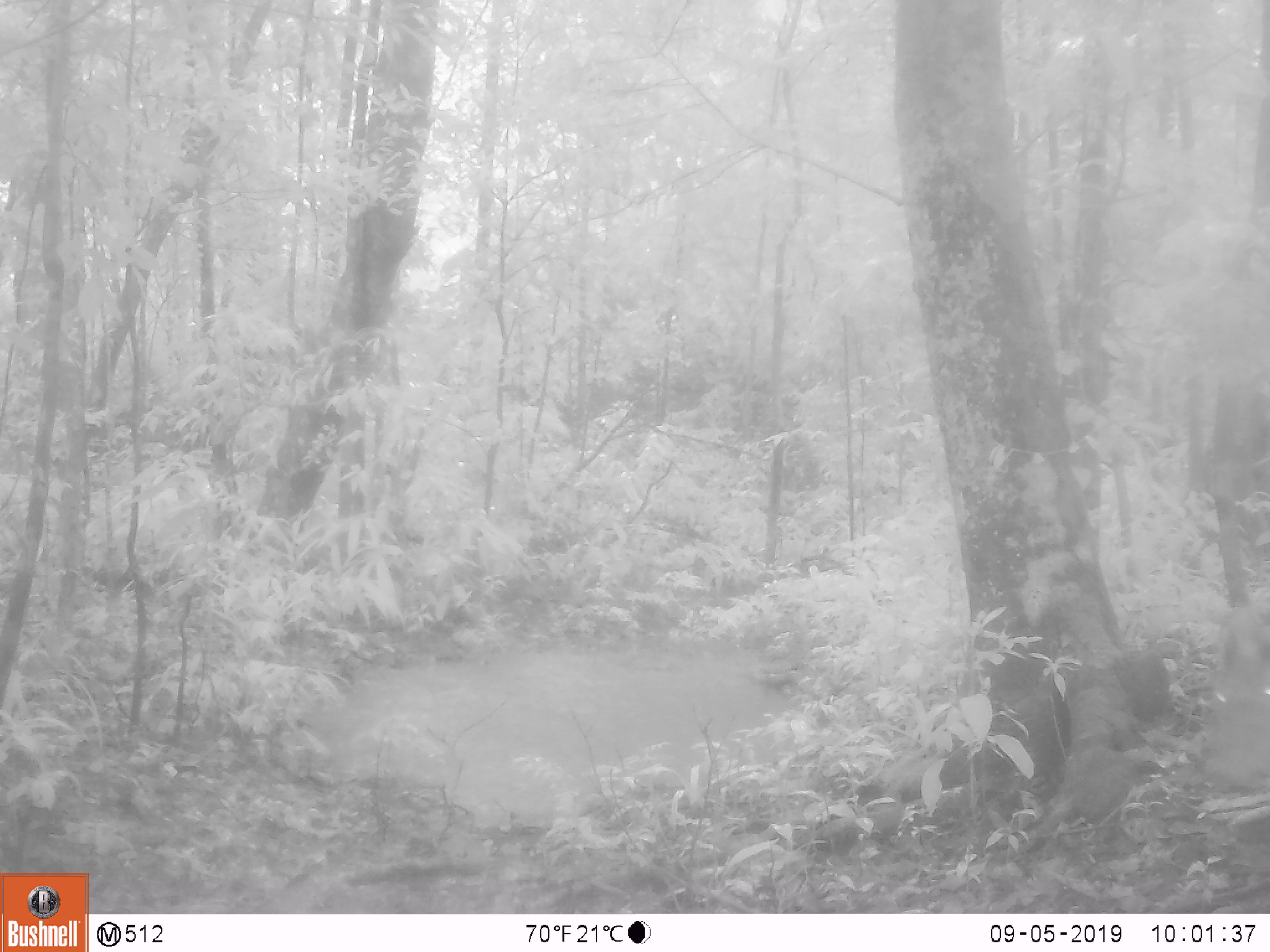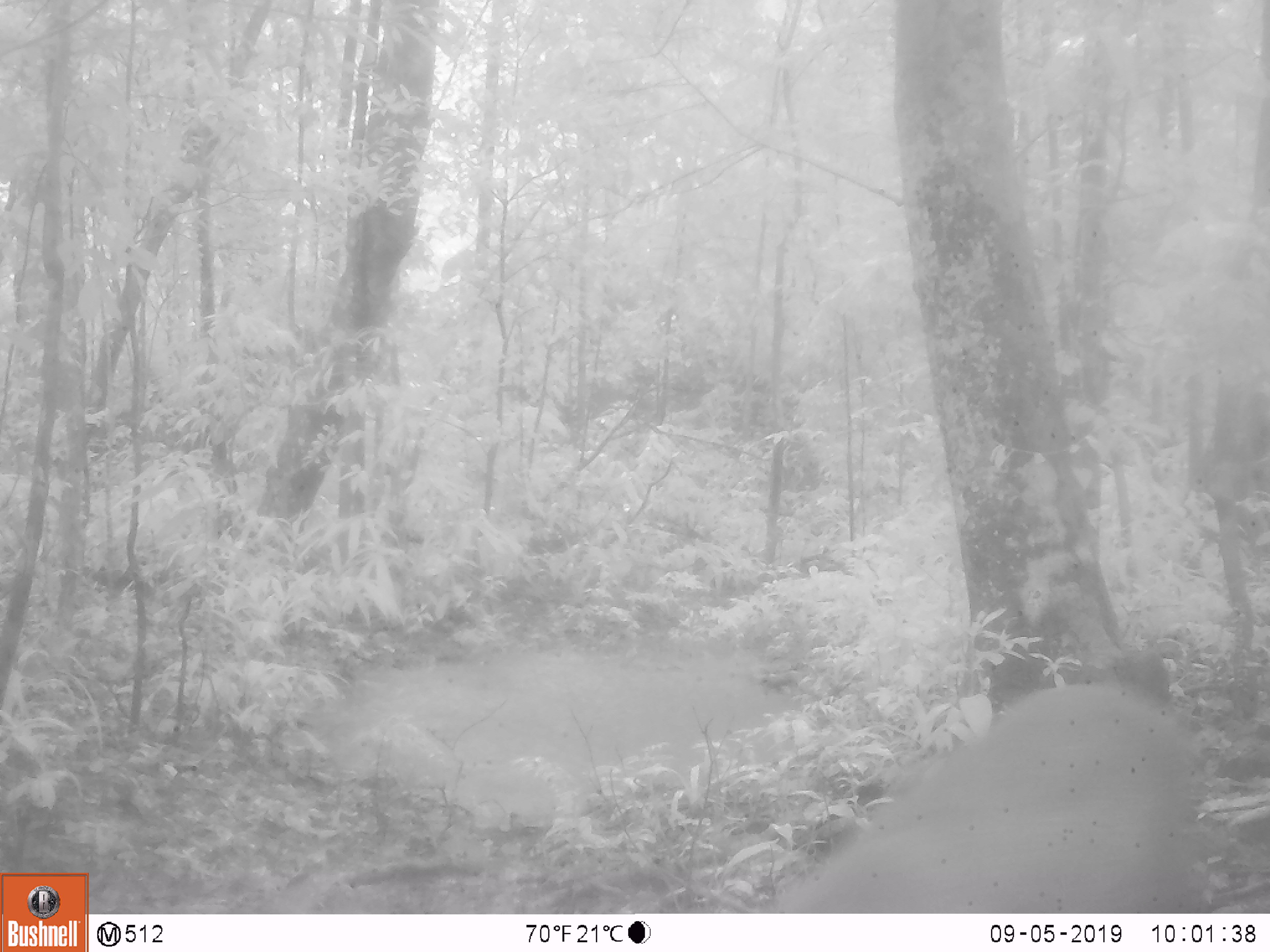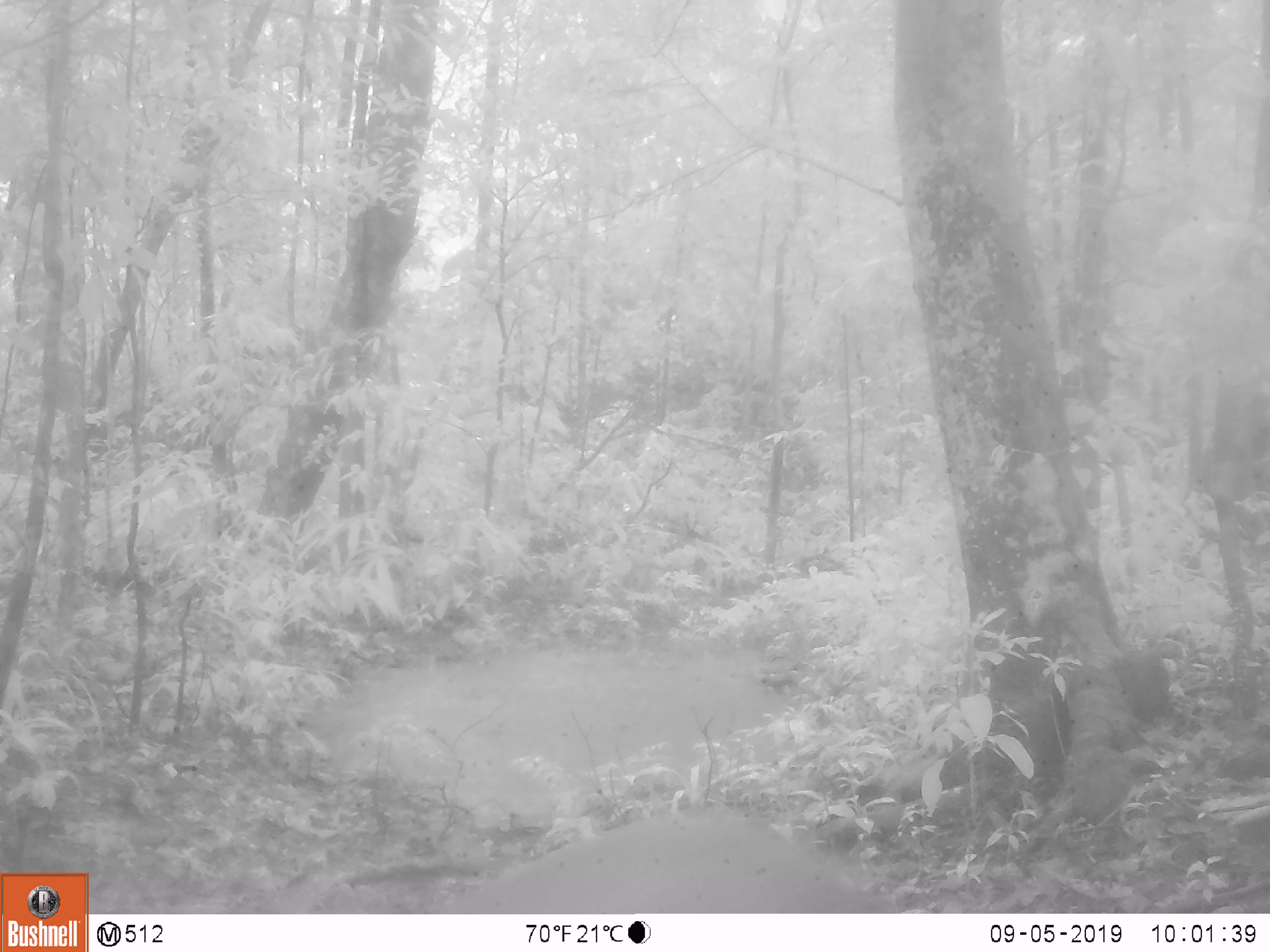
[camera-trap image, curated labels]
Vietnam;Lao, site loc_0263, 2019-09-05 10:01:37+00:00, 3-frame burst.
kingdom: Animalia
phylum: Chordata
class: Mammalia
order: Artiodactyla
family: Cervidae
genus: Muntiacus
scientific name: Muntiacus rooseveltorum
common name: roosevelt's muntjac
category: roosevelts muntjac group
Roosevelts muntjac group (roosevelt's muntjac) (Muntiacus rooseveltorum). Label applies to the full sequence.